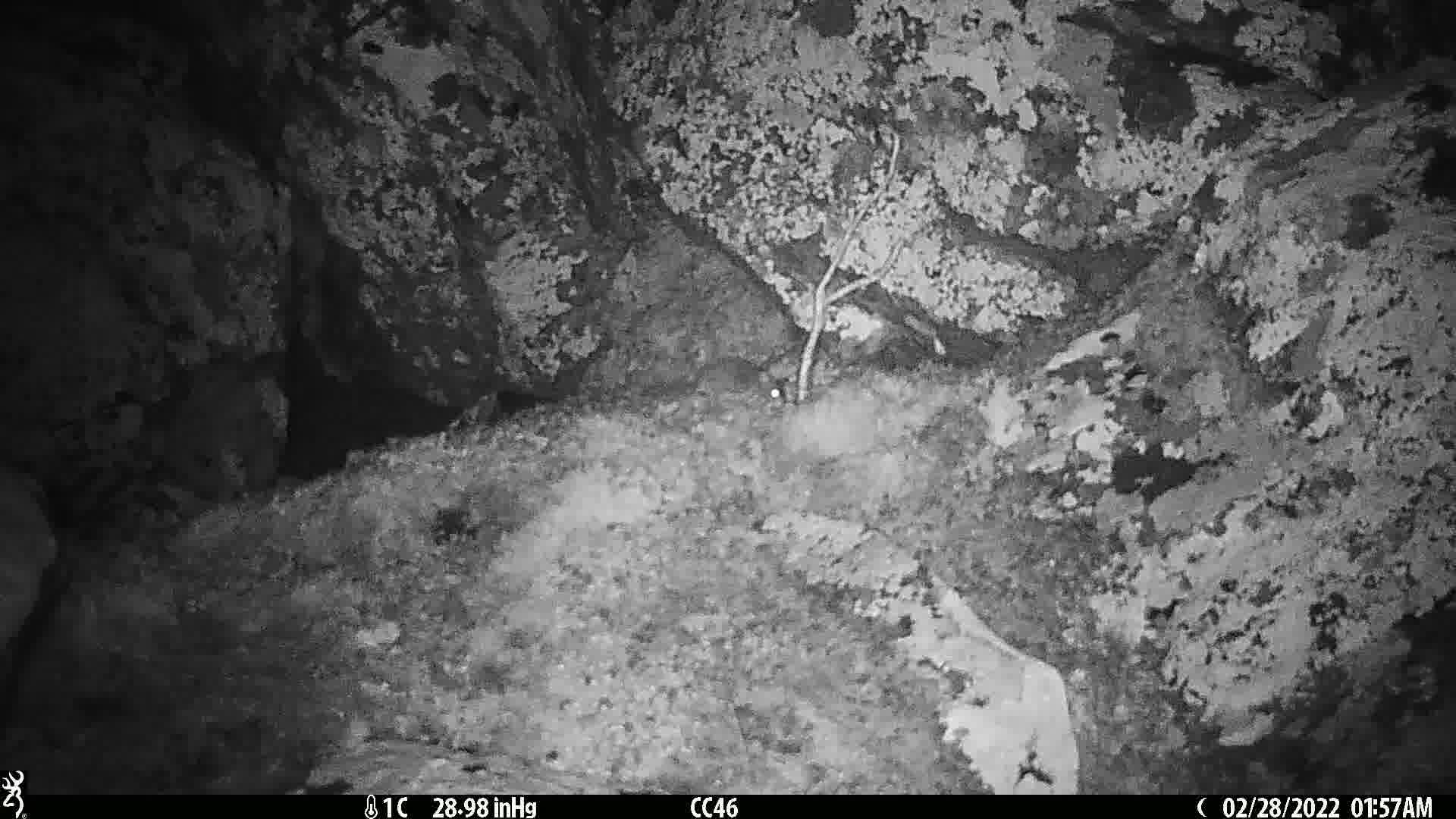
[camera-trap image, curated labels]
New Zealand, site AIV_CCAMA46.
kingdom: Animalia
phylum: Chordata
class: Mammalia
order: Rodentia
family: Muridae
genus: Mus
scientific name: Mus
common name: mouse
Mouse (Mus).